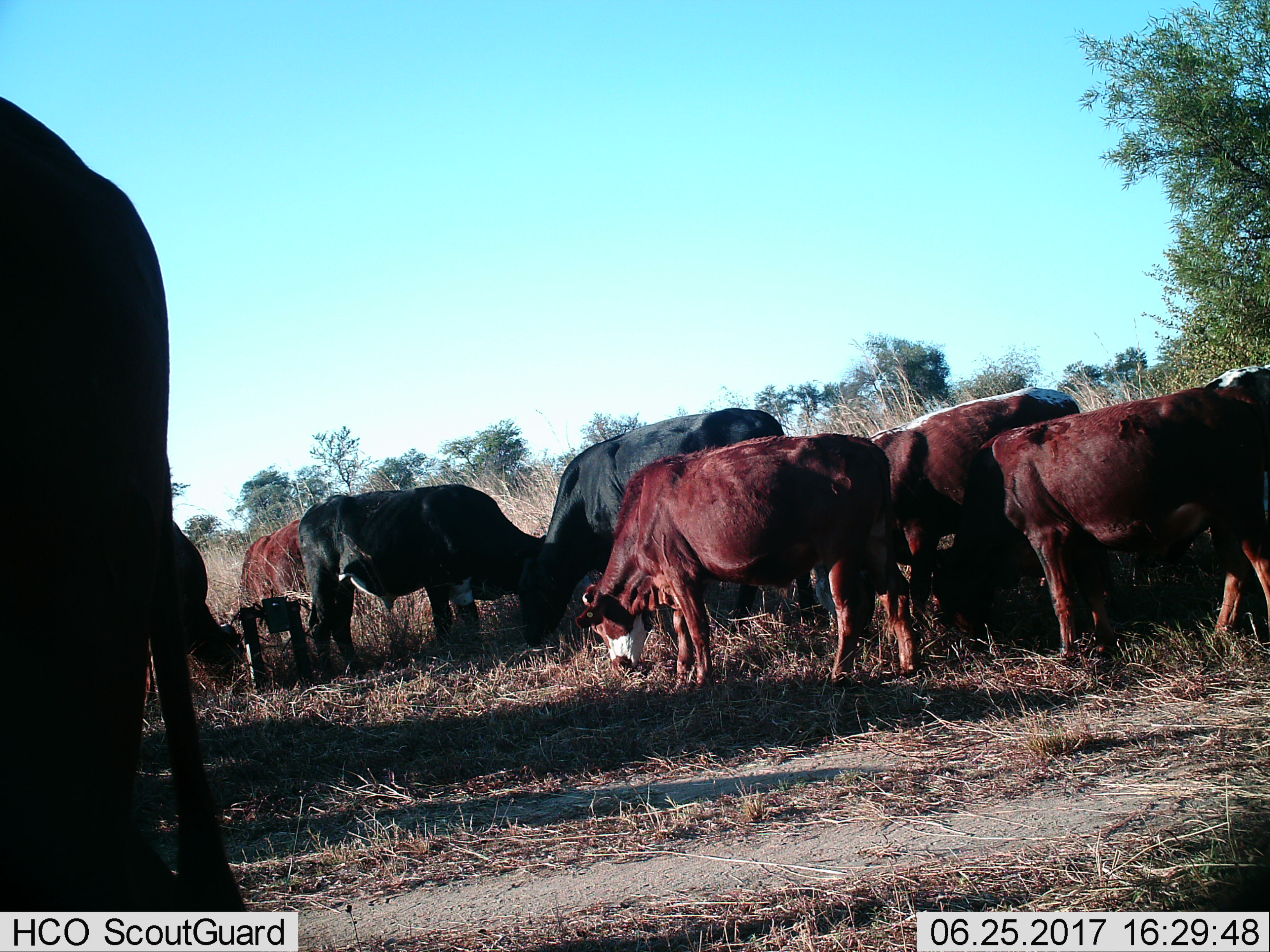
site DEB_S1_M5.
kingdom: Animalia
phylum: Chordata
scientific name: Vertebrata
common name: domestic animal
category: domesticanimal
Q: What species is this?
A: Domesticanimal (domestic animal) (Vertebrata).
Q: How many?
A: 8.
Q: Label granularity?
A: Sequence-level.